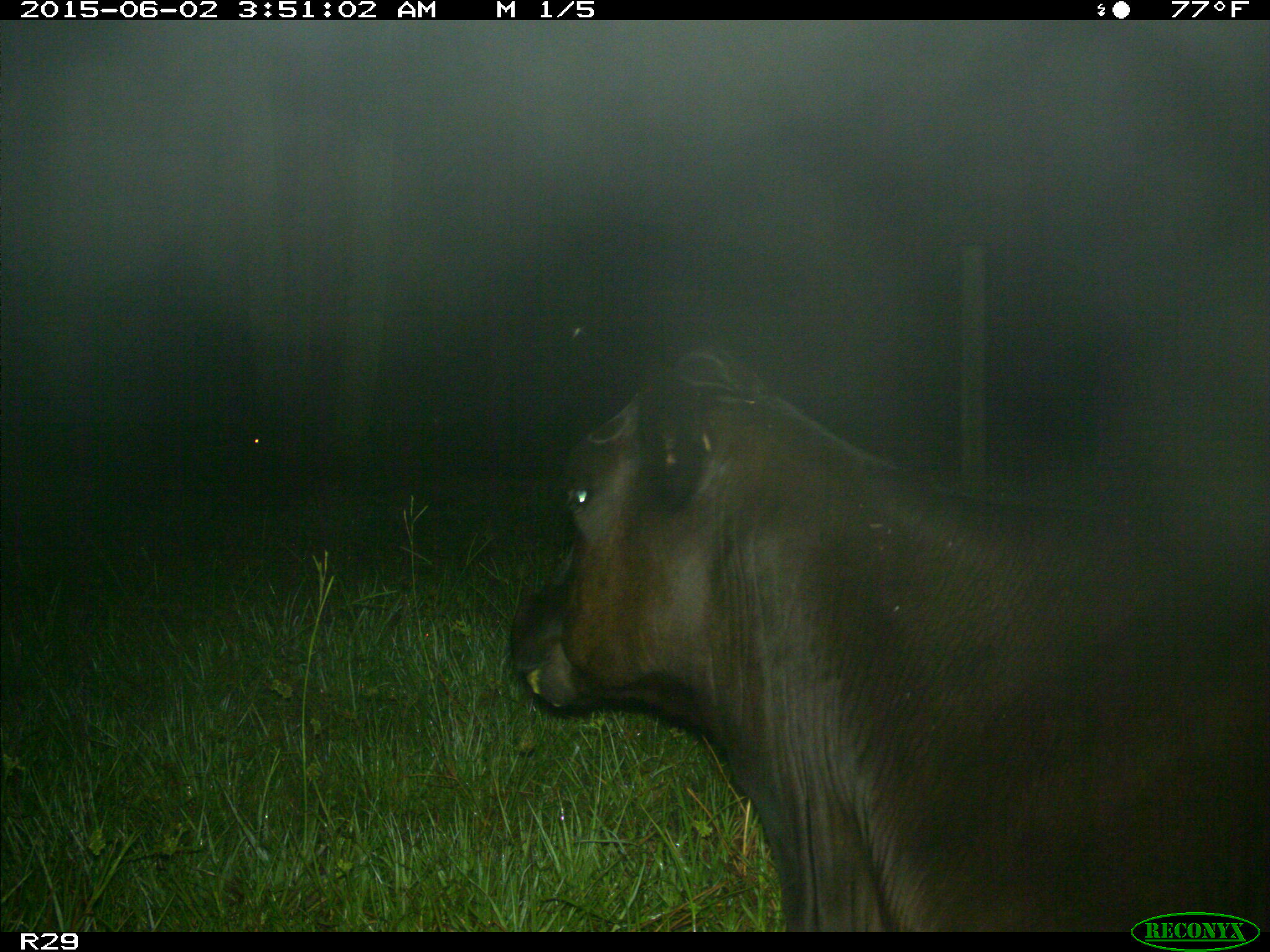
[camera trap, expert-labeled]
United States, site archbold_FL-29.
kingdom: Animalia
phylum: Chordata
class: Mammalia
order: Artiodactyla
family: Bovidae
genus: Bos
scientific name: Bos taurus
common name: domestic cow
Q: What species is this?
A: Bos taurus (domestic cow).